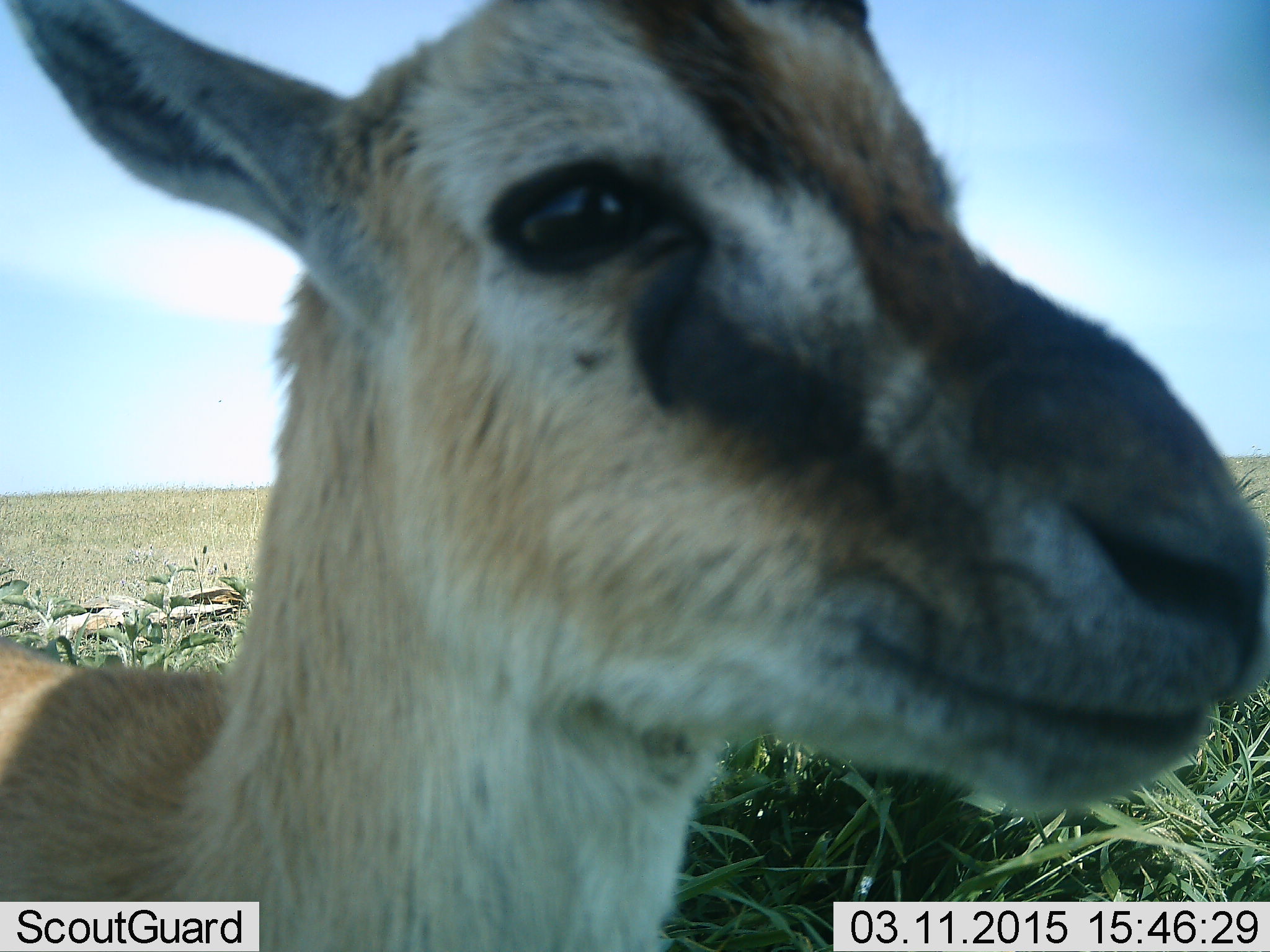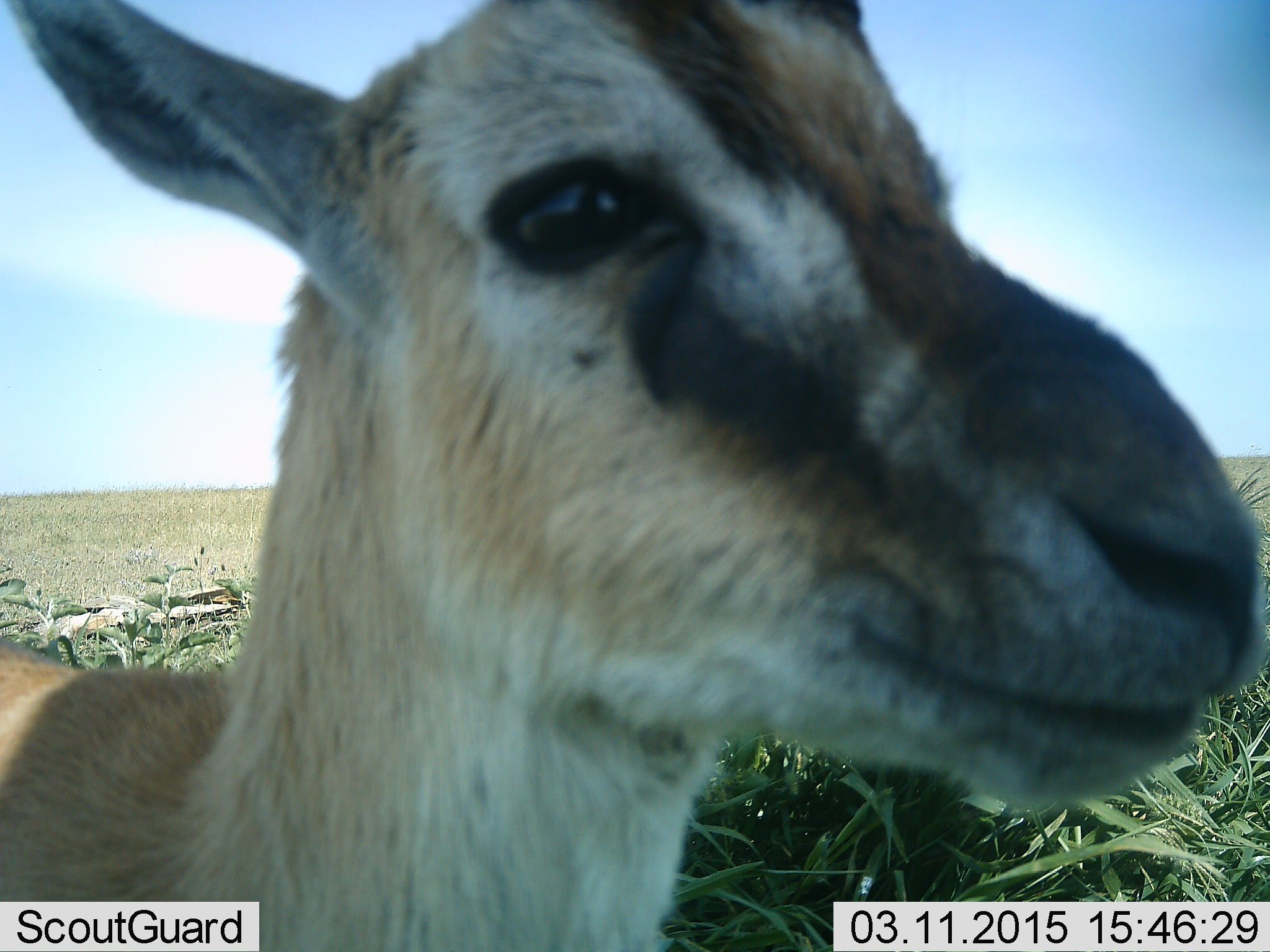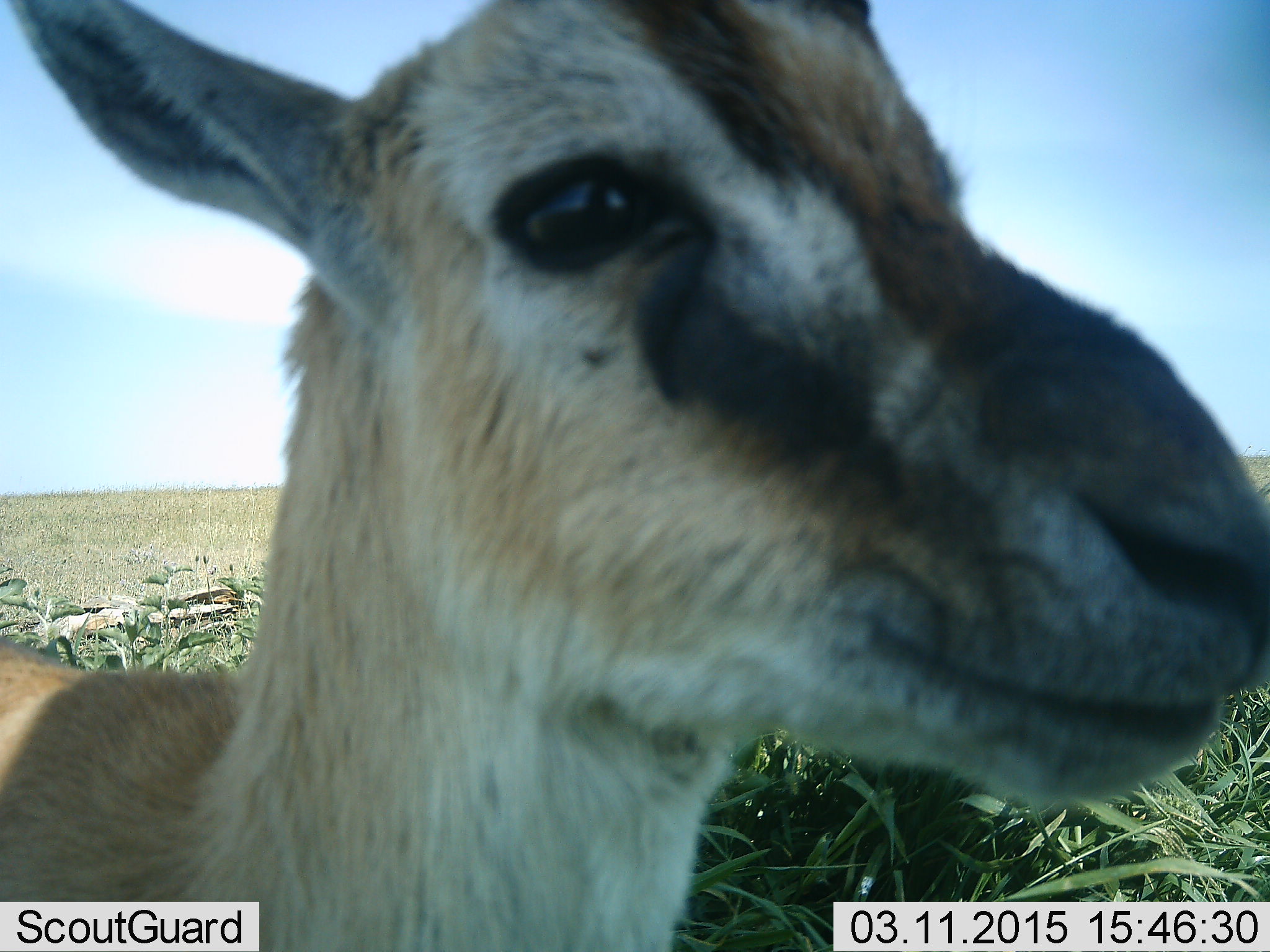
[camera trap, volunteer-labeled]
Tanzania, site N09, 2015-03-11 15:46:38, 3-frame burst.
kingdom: Animalia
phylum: Chordata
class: Mammalia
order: Artiodactyla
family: Bovidae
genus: Eudorcas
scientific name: Eudorcas thomsonii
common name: thomson's gazelle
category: gazellethomsons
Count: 1.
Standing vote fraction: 100%.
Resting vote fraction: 0%.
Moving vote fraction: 0%.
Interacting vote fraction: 0%.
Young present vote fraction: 0%.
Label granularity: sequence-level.